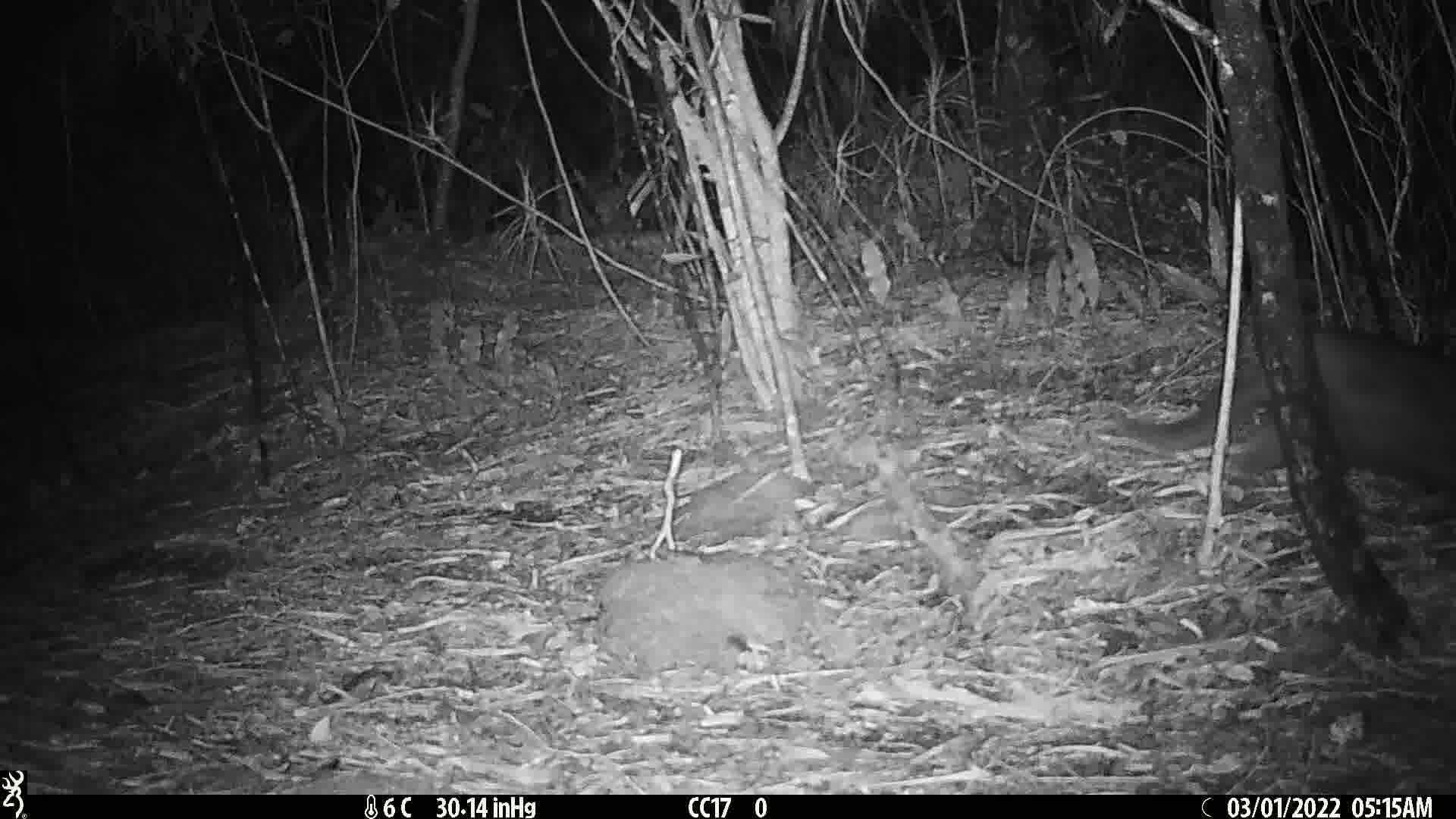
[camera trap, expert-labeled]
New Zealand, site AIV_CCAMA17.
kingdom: Animalia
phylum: Chordata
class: Mammalia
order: Carnivora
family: Felidae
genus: Felis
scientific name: Felis catus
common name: domestic cat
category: cat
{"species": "cat (domestic cat) (Felis catus)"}